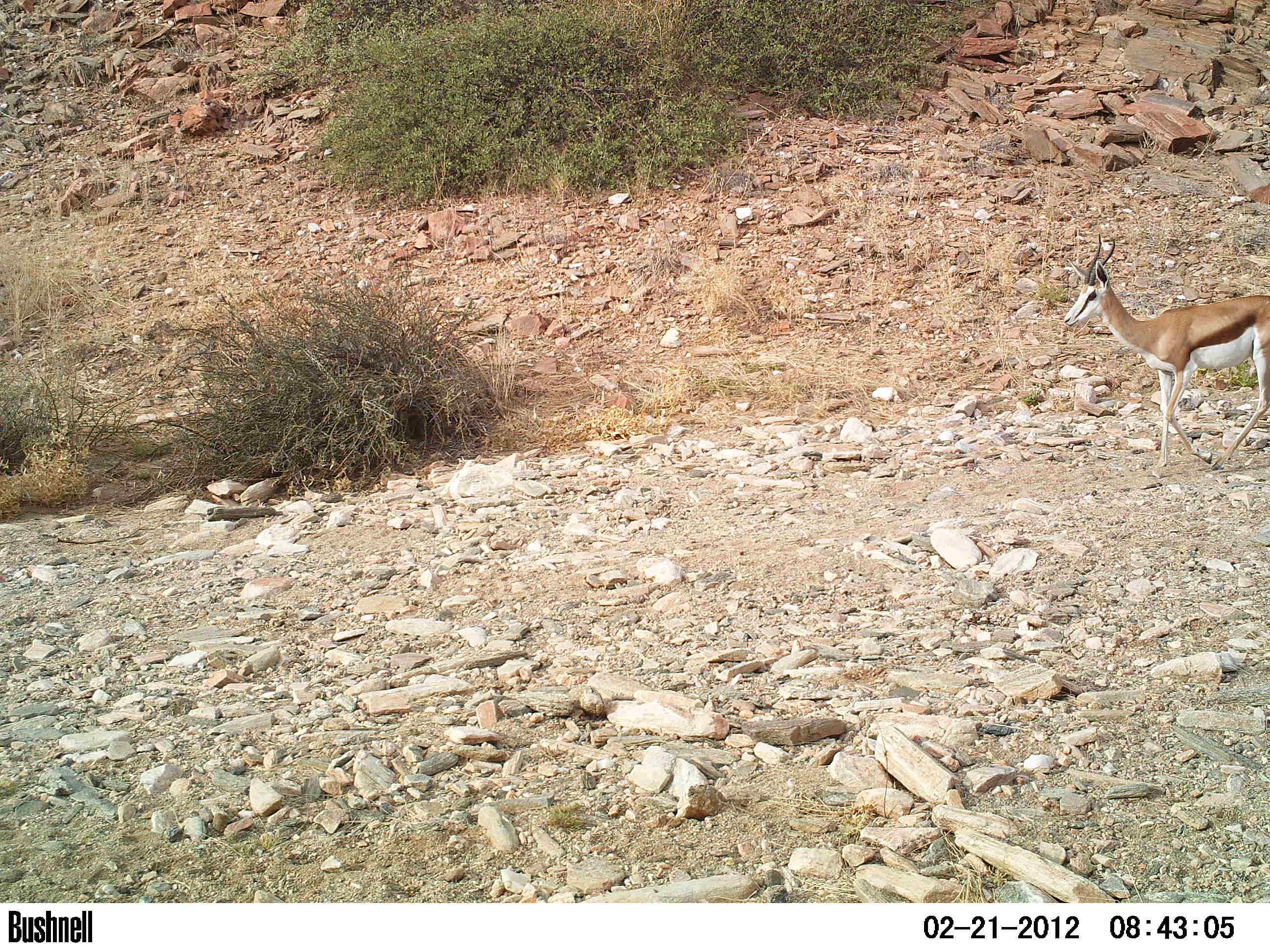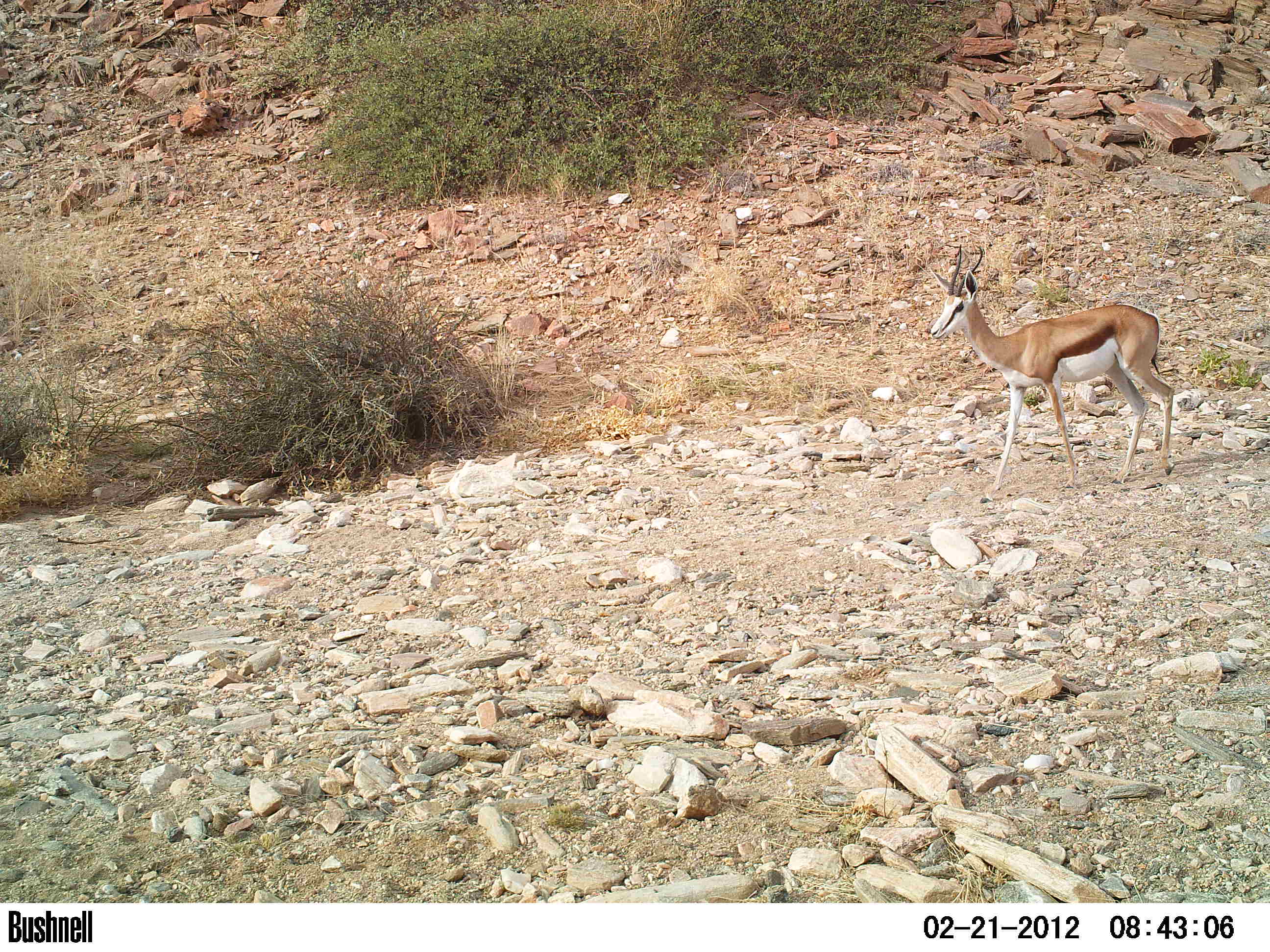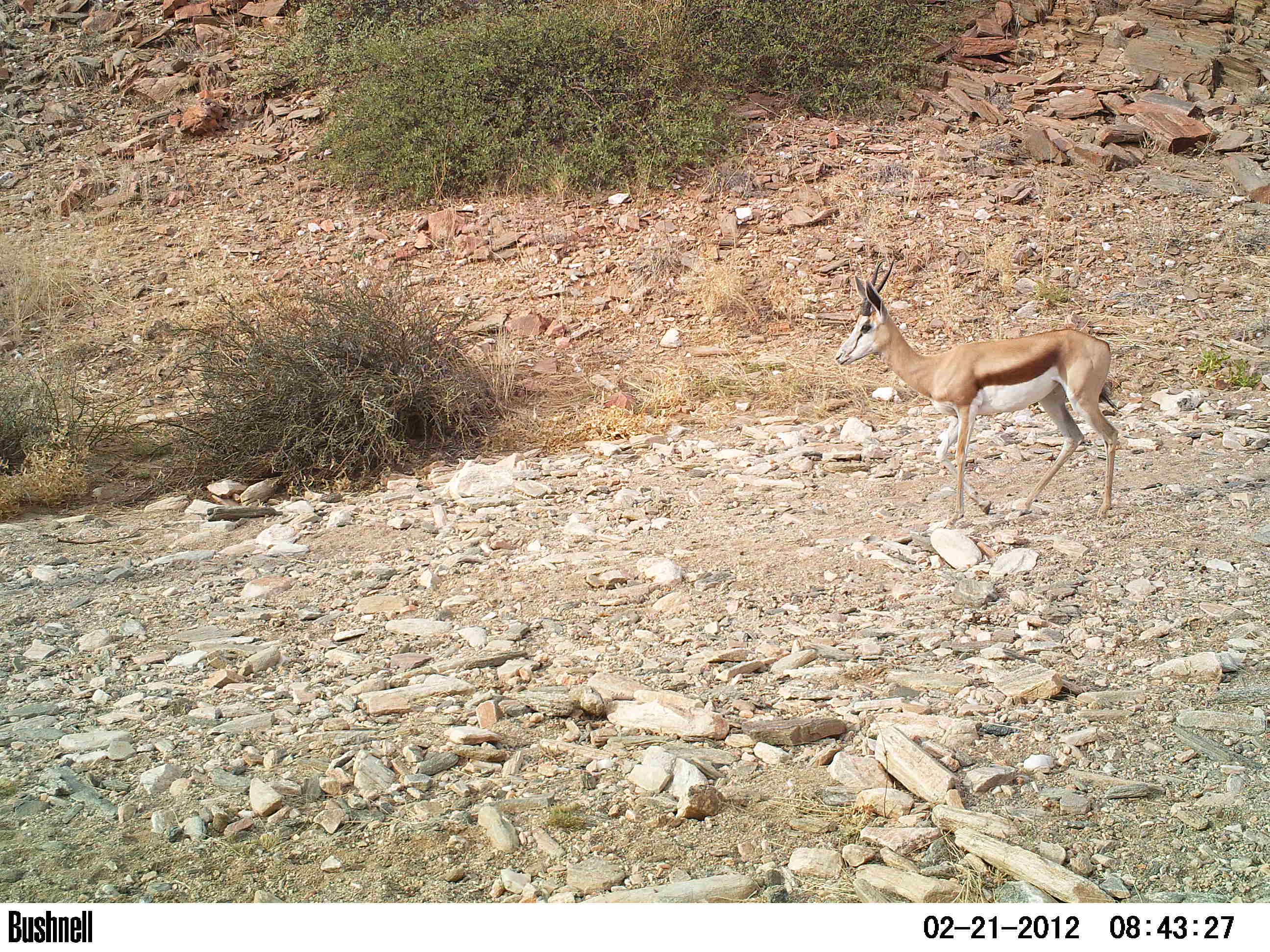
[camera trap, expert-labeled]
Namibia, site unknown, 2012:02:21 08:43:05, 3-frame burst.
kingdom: Animalia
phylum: Chordata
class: Mammalia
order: Artiodactyla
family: Bovidae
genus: Antidorcas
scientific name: Antidorcas marsupialis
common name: springbok